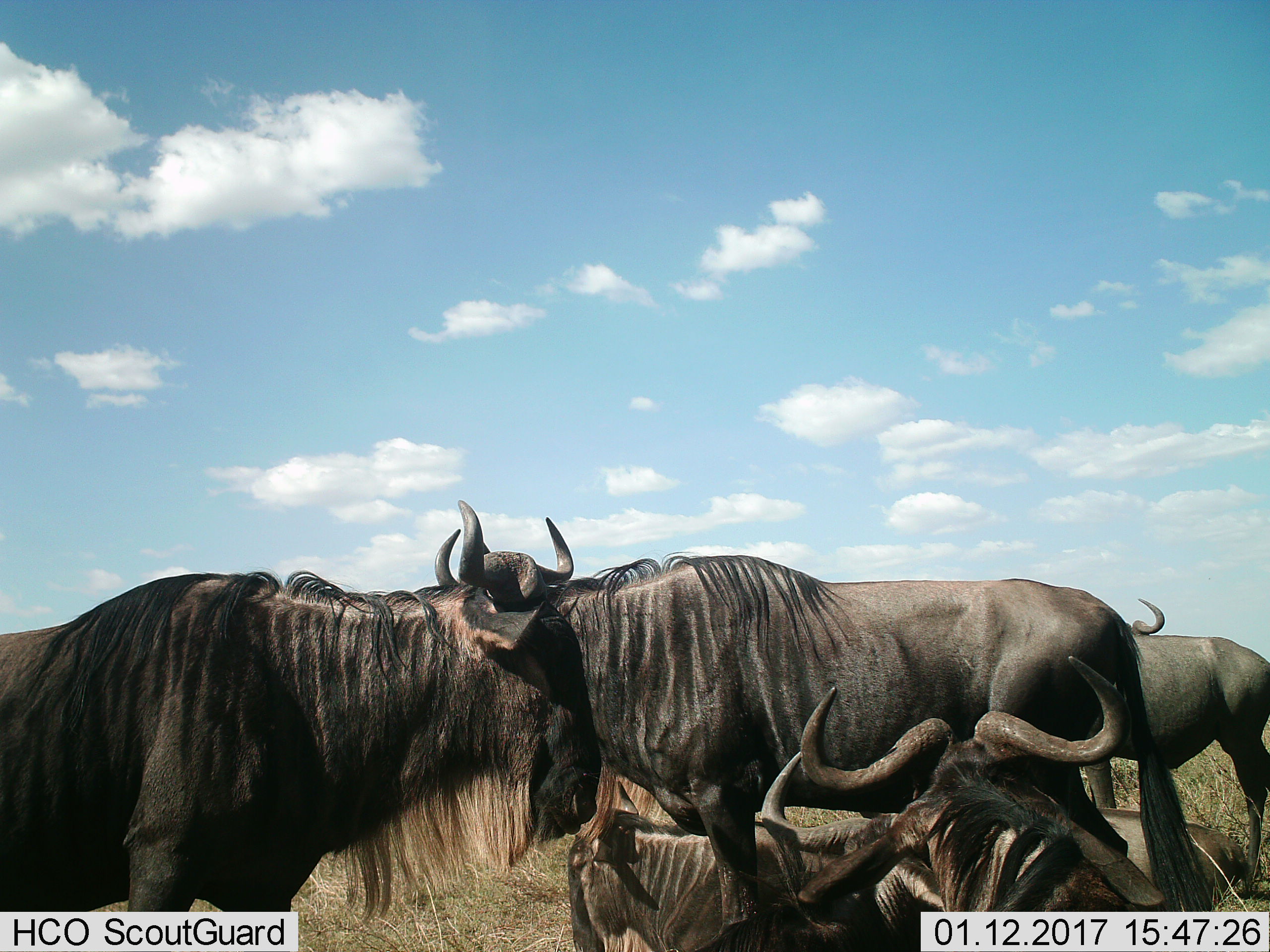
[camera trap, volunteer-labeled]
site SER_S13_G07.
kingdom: Animalia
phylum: Chordata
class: Mammalia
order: Artiodactyla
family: Bovidae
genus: Connochaetes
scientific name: Connochaetes taurinus taurinus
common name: blue wildebeest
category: wildebeestblue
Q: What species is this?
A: Wildebeestblue (blue wildebeest) (Connochaetes taurinus taurinus).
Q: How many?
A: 6.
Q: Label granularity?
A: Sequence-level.